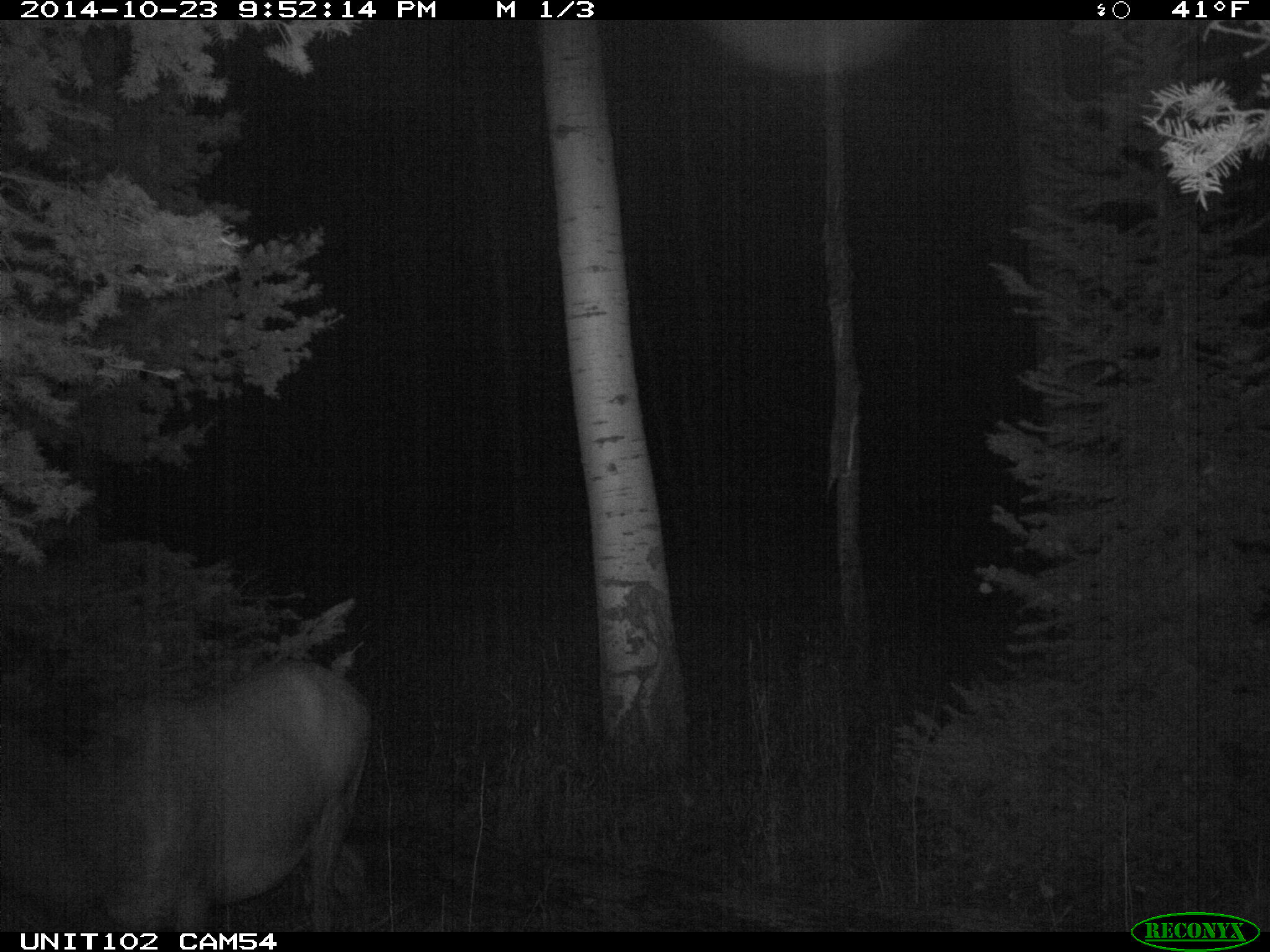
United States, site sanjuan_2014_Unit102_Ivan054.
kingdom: Animalia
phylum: Chordata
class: Mammalia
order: Artiodactyla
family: Cervidae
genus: Cervus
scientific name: Cervus elaphus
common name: red deer